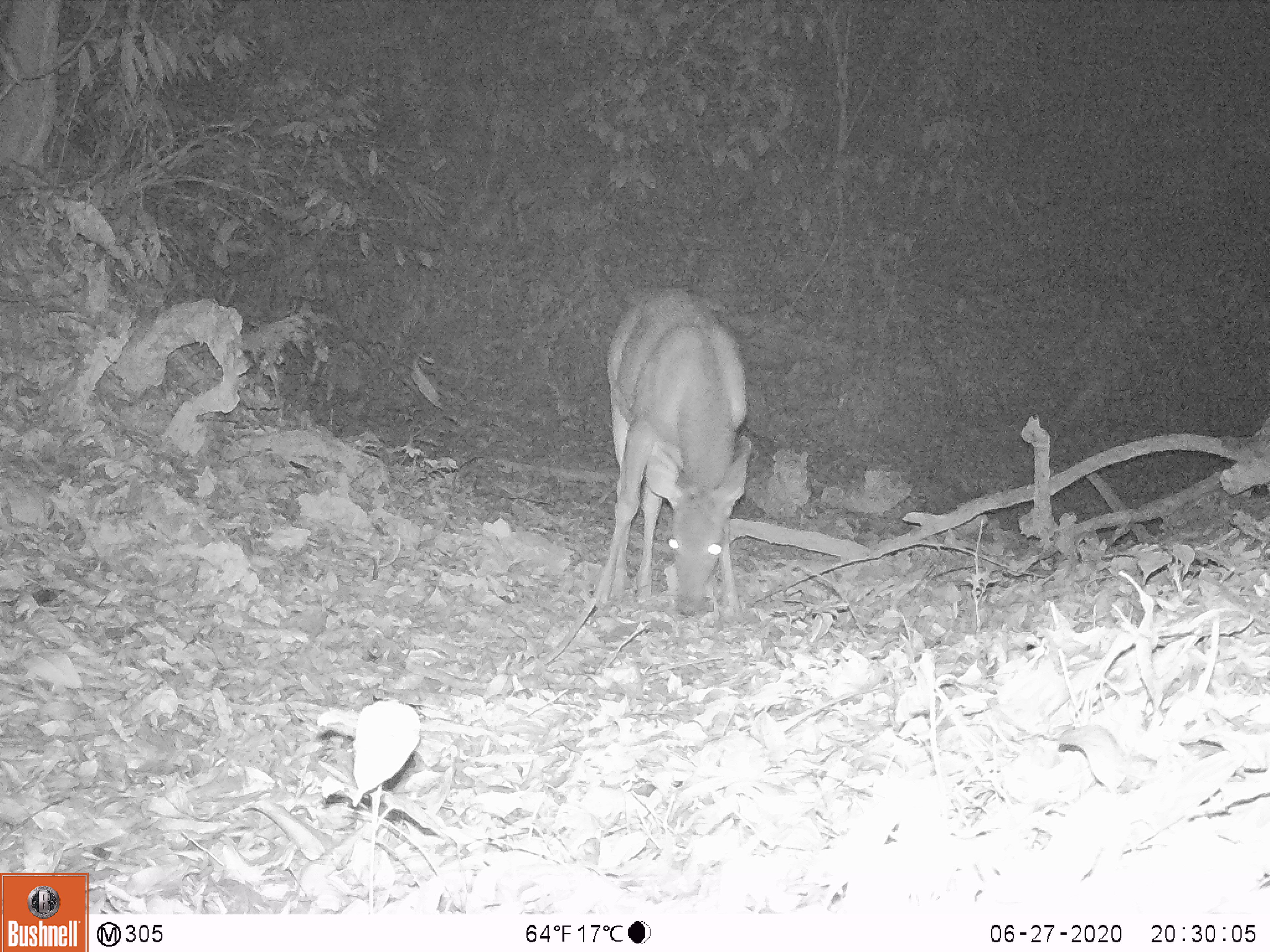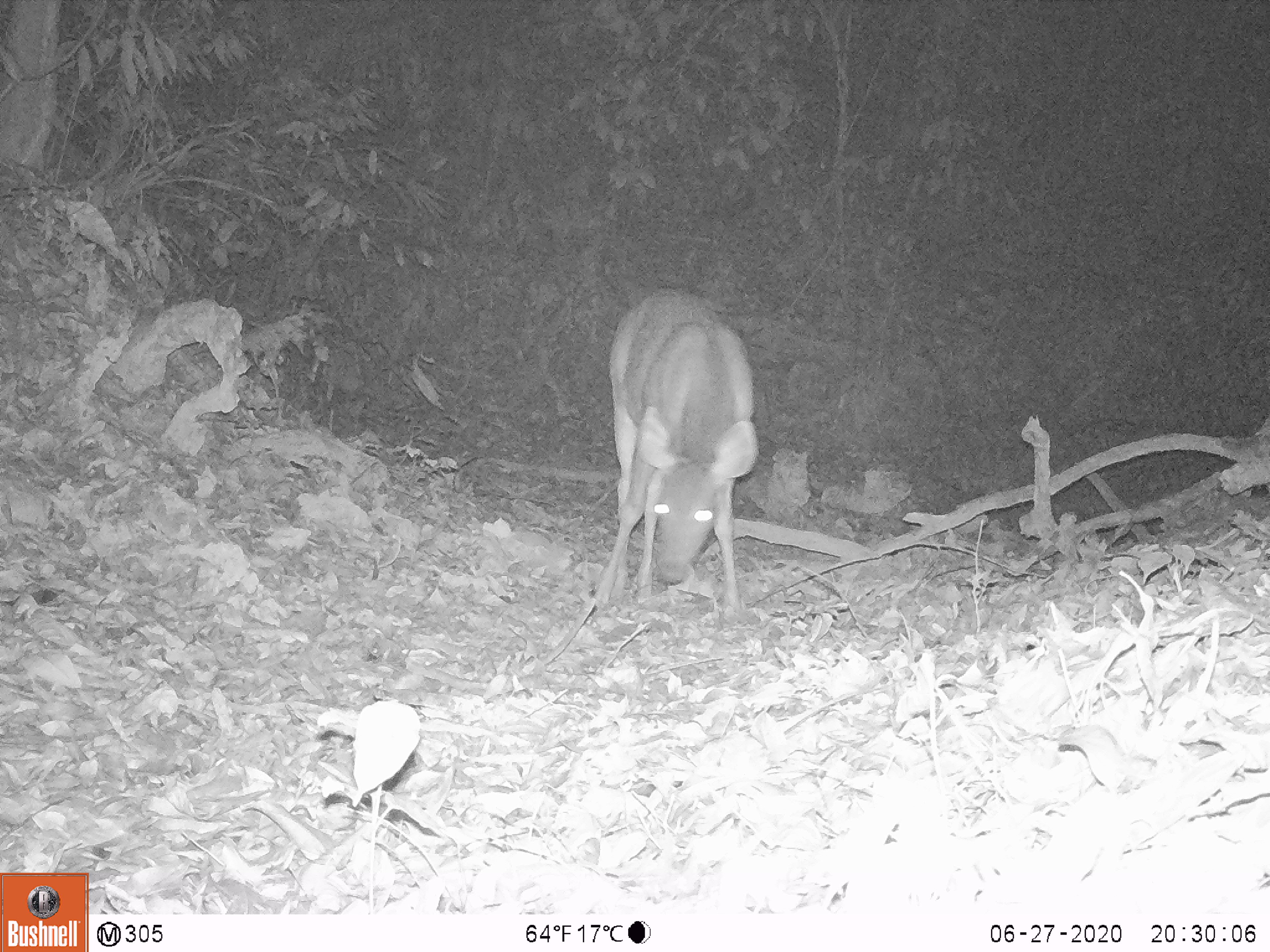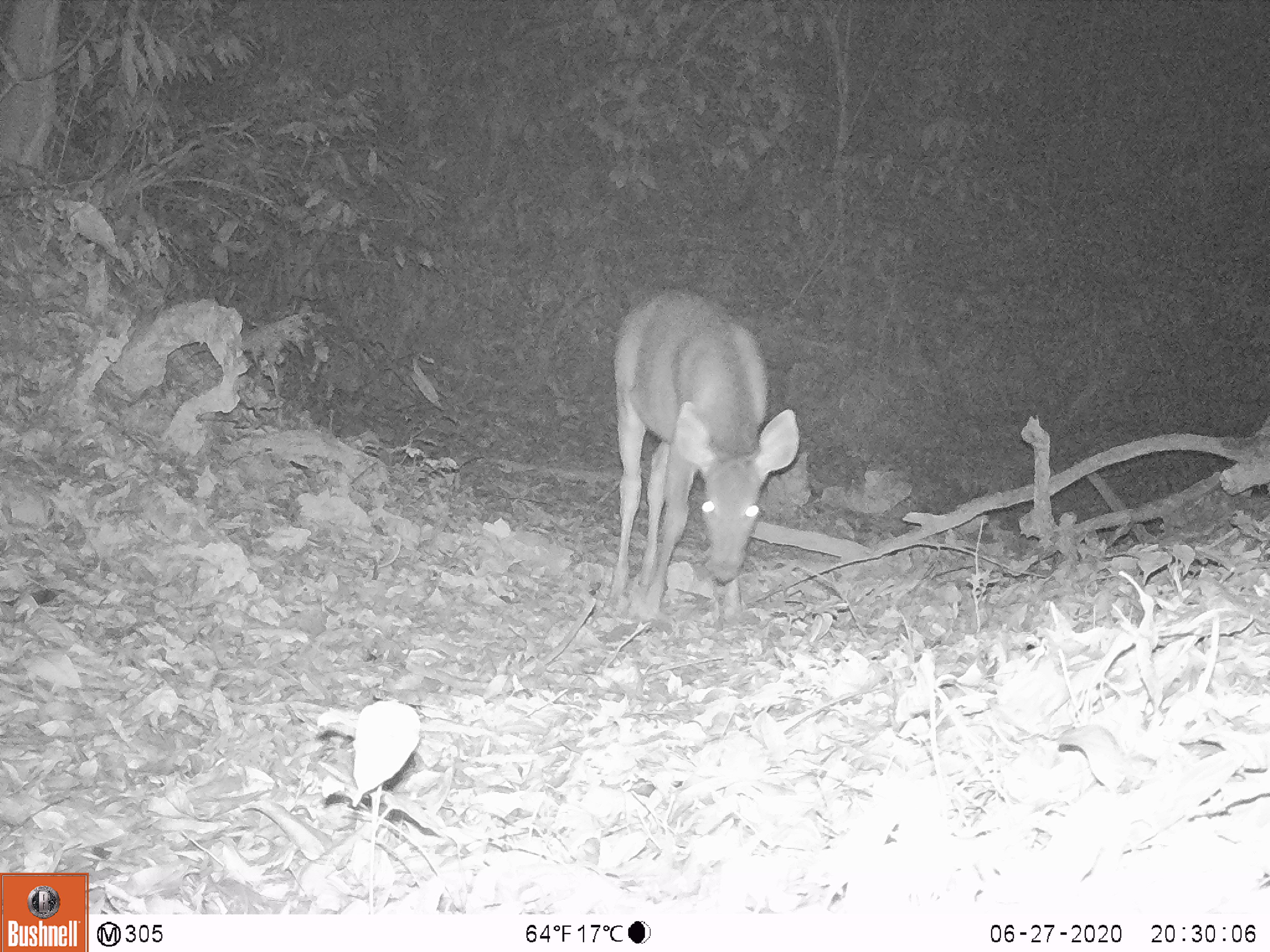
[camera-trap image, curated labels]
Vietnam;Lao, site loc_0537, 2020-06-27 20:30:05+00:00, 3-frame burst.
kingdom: Animalia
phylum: Chordata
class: Mammalia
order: Artiodactyla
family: Cervidae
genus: Rusa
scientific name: Rusa unicolor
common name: sambar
Sambar (Rusa unicolor). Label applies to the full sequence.